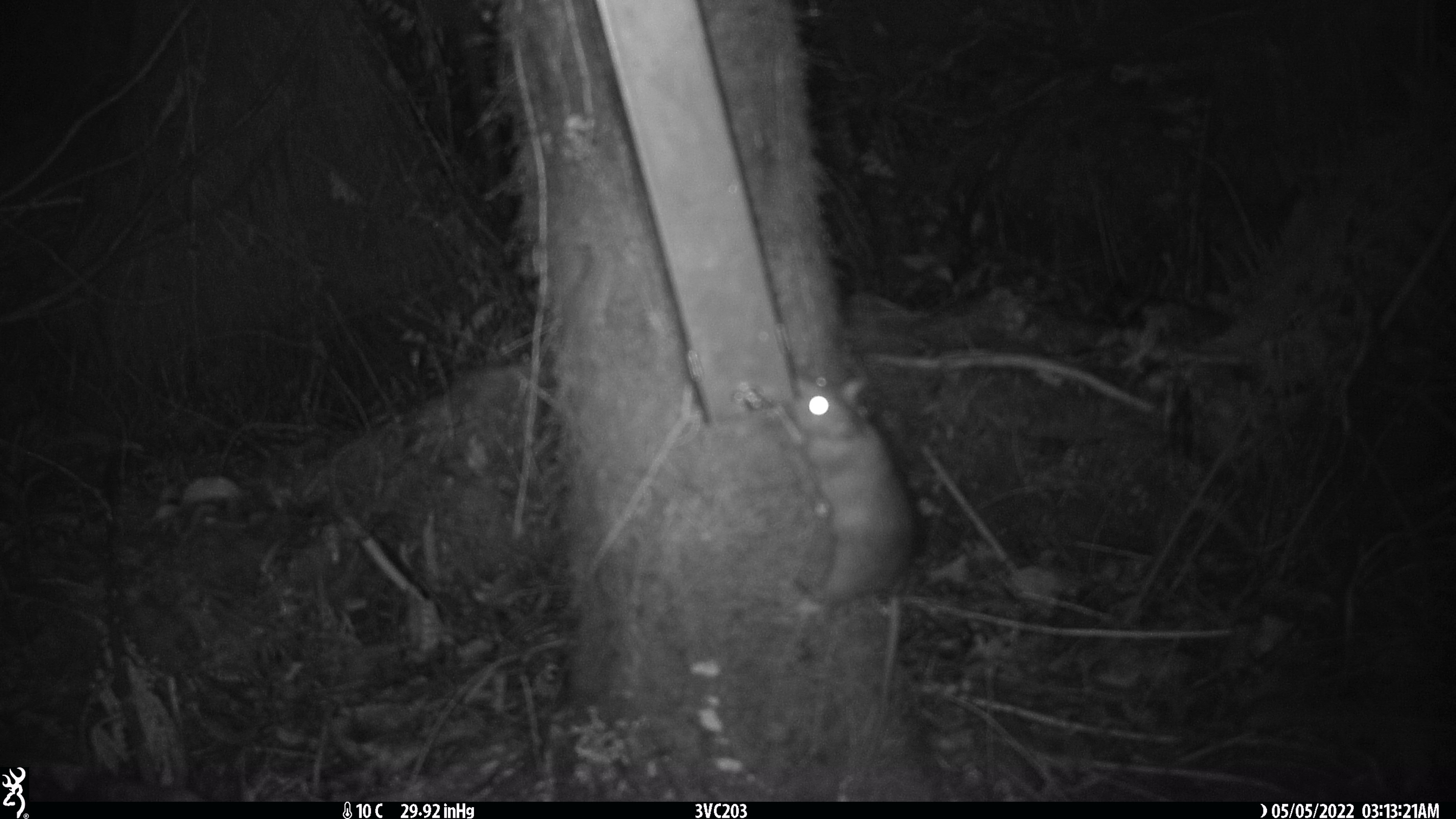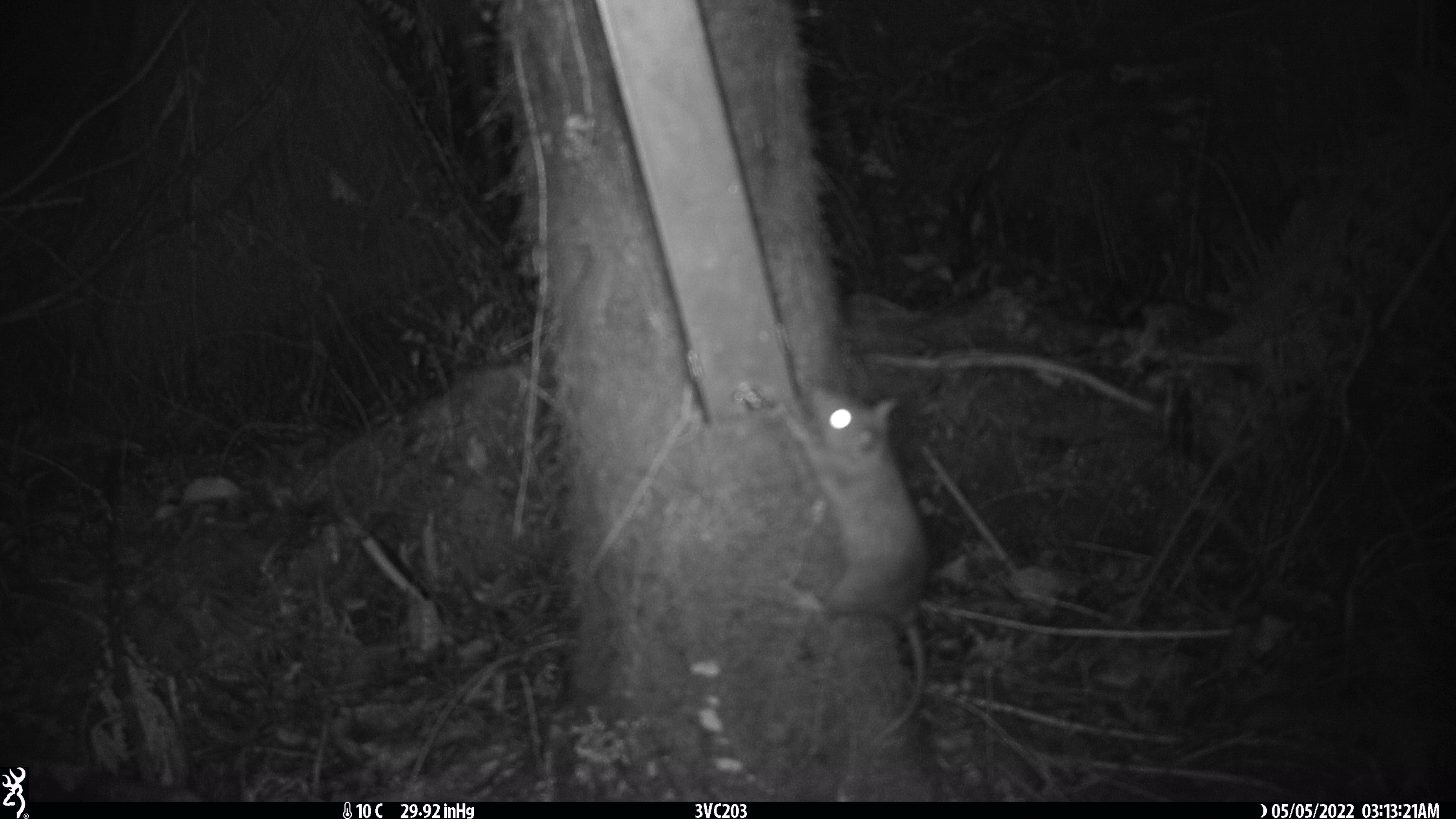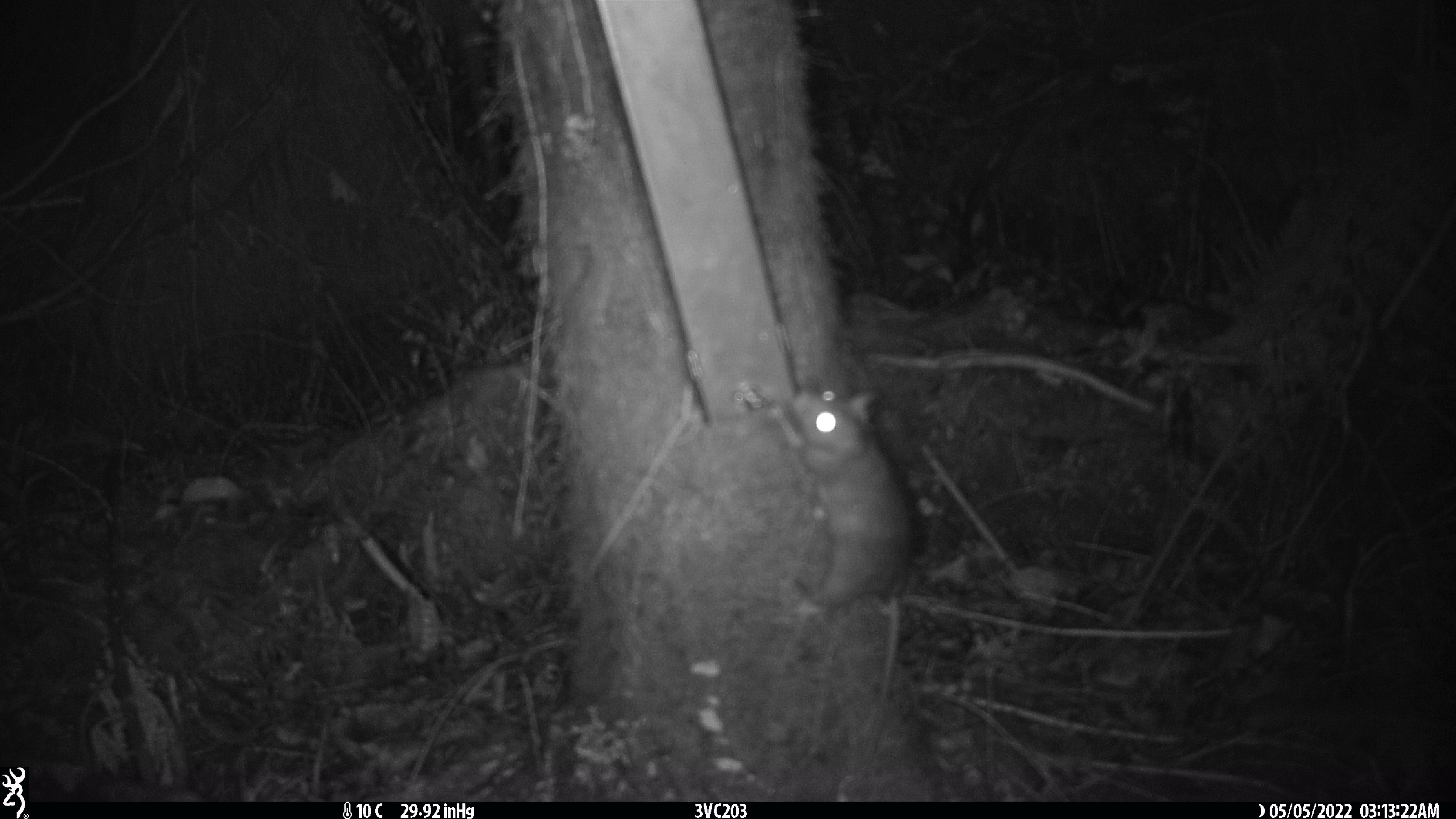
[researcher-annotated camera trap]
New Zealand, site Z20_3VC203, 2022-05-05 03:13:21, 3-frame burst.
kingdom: Animalia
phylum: Chordata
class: Mammalia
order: Rodentia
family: Muridae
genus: Rattus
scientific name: Rattus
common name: rat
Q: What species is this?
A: Rat (Rattus).